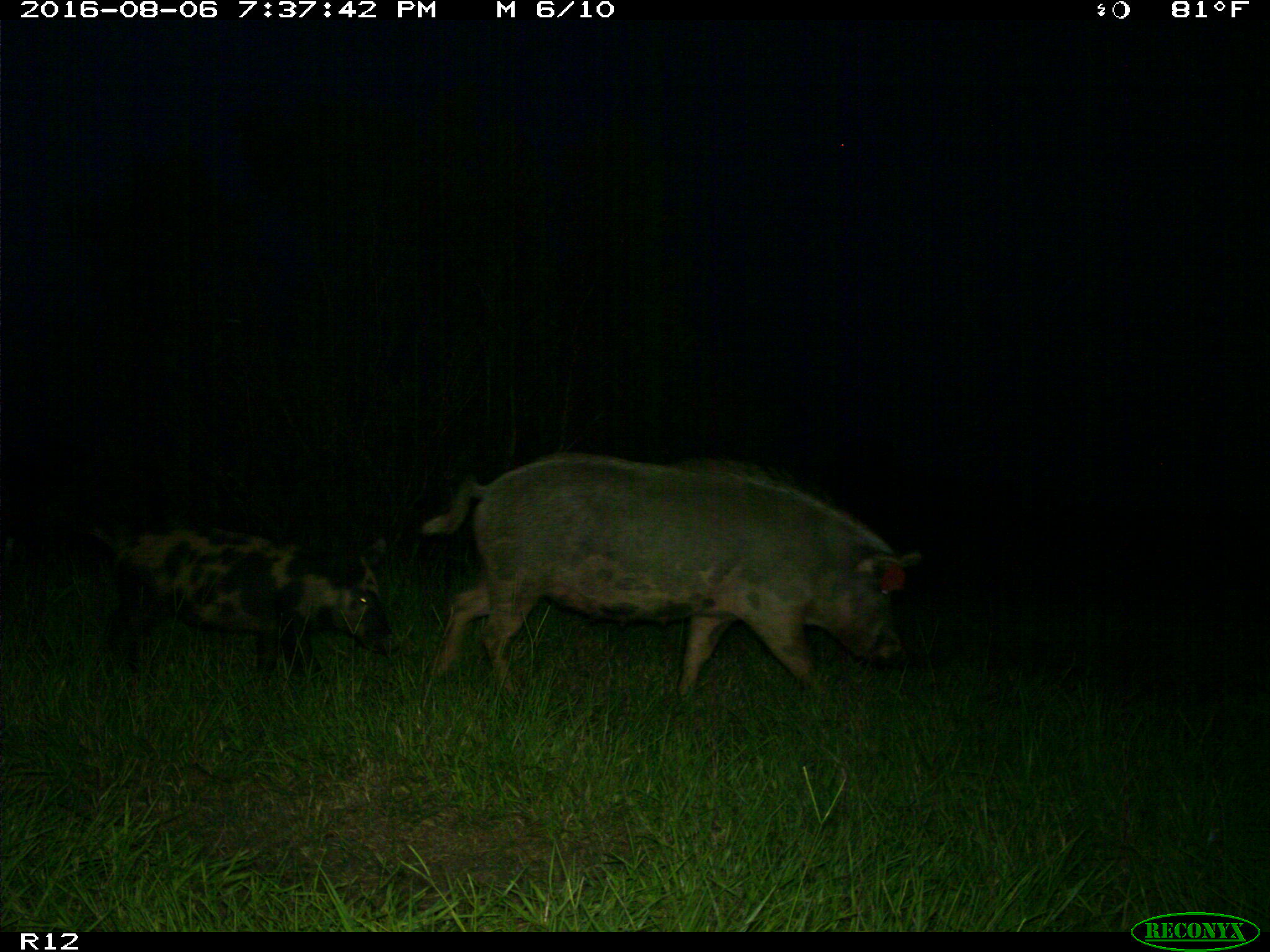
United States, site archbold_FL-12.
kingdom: Animalia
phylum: Chordata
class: Mammalia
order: Artiodactyla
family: Suidae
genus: Sus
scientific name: Sus scrofa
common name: wild boar